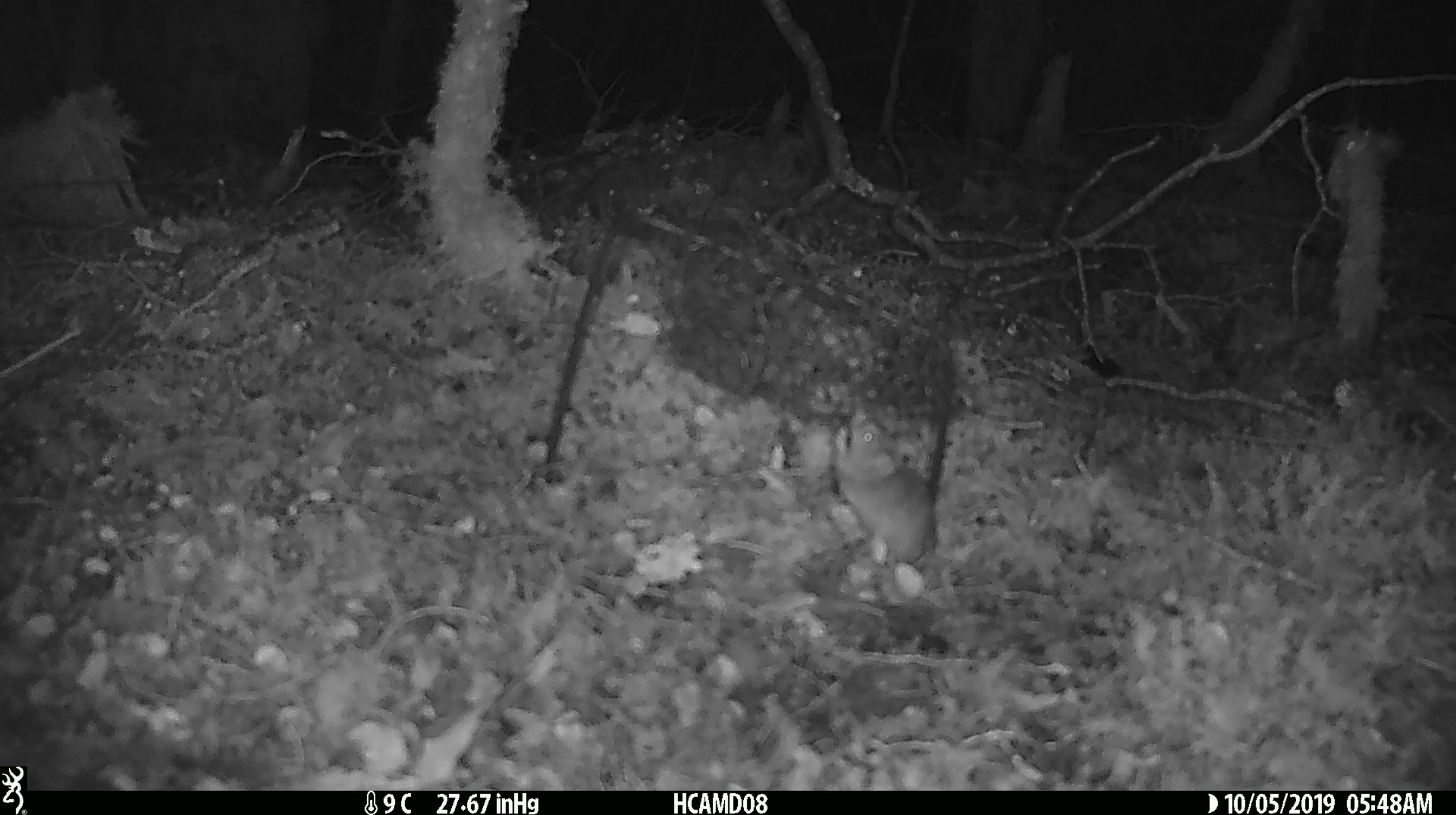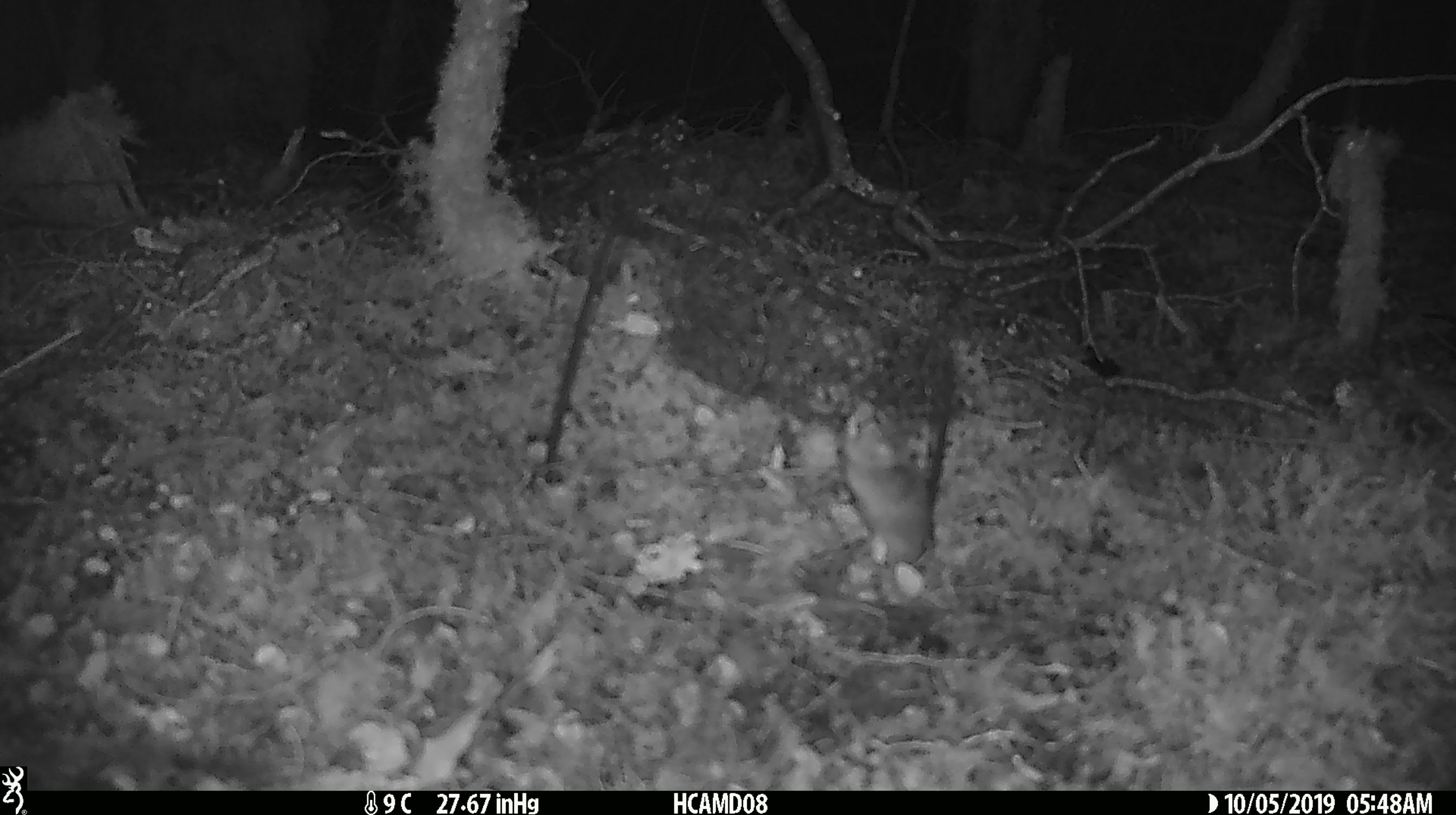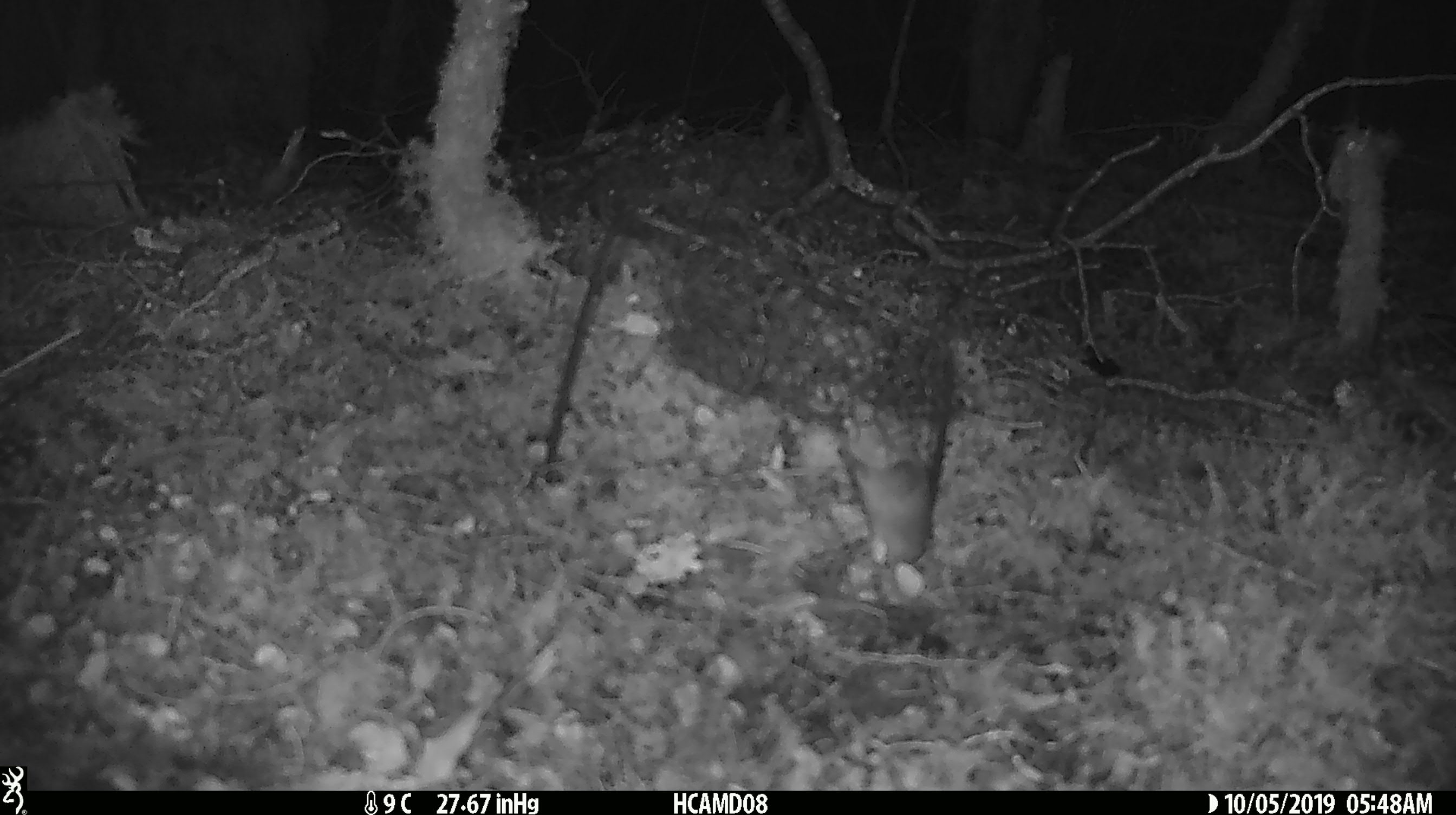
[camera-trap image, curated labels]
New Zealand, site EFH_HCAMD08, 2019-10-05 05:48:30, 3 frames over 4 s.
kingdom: Animalia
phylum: Chordata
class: Mammalia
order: Rodentia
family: Muridae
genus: Mus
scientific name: Mus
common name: mouse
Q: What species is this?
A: Mouse (Mus).